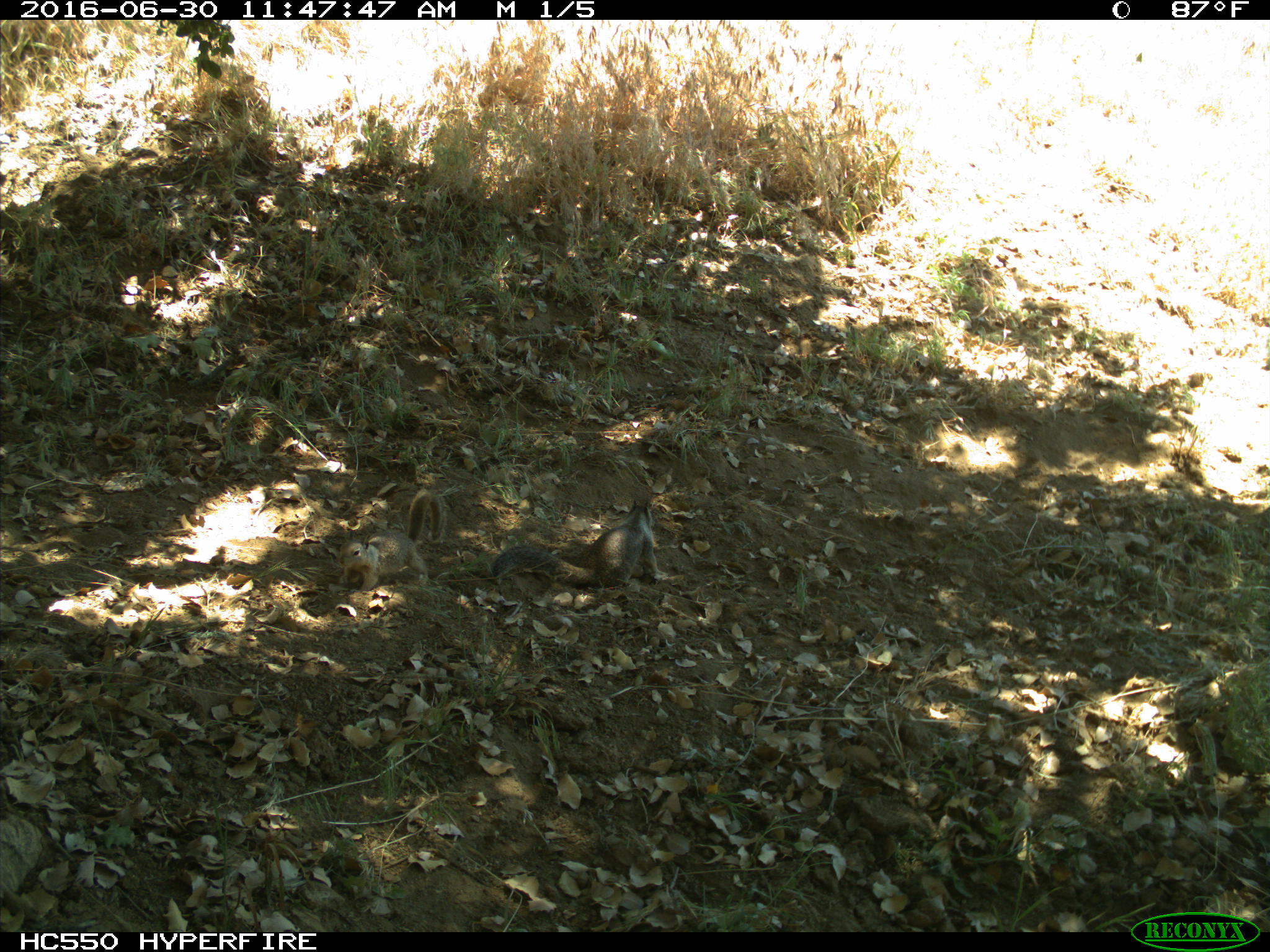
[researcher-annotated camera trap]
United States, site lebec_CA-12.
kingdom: Animalia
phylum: Chordata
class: Mammalia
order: Rodentia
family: Sciuridae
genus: Otospermophilus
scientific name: Otospermophilus beecheyi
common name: california ground squirrel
Otospermophilus beecheyi (california ground squirrel).